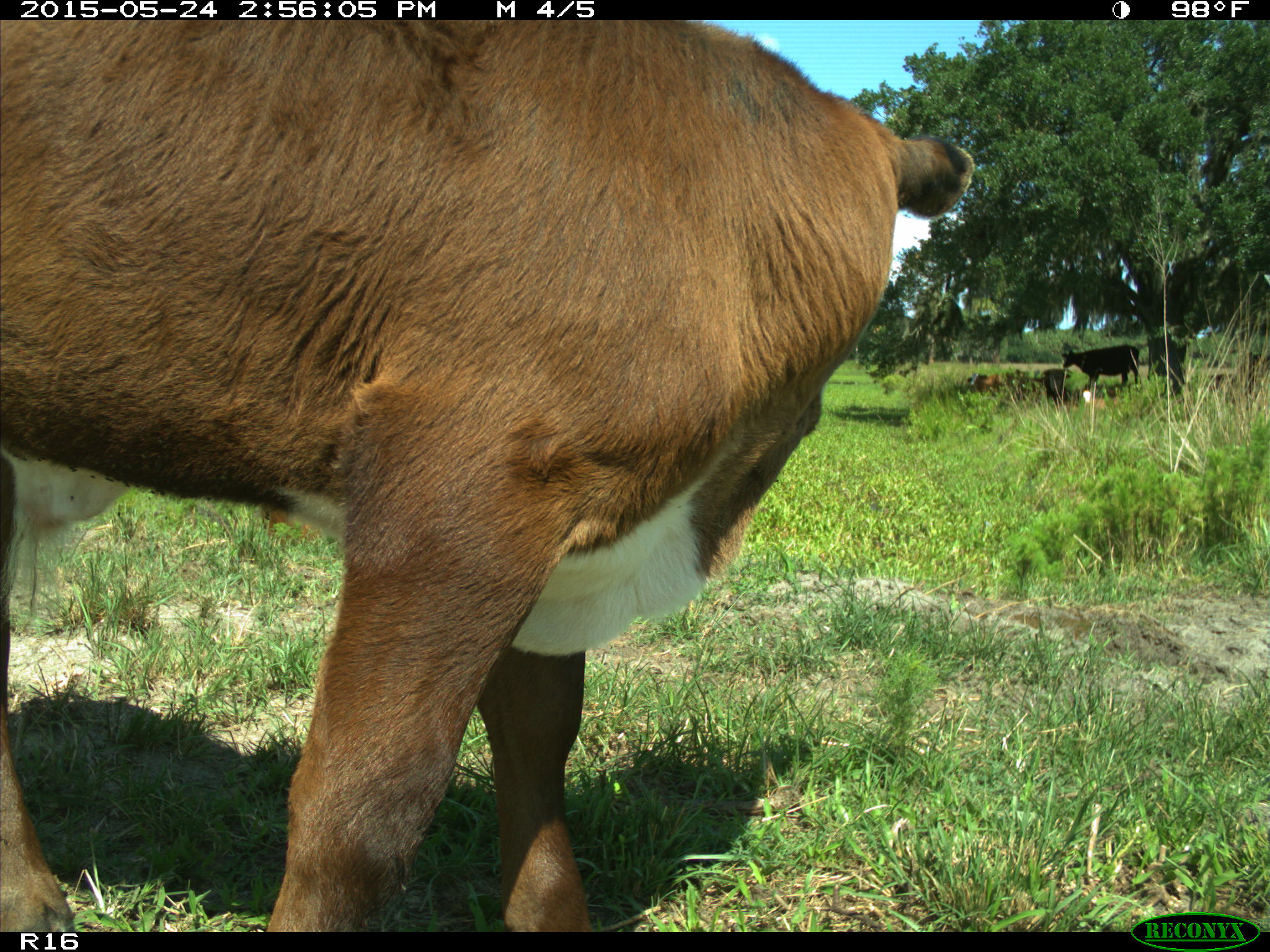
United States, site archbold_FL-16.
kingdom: Animalia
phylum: Chordata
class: Mammalia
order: Artiodactyla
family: Bovidae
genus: Bos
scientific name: Bos taurus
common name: domestic cow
Bos taurus (domestic cow).